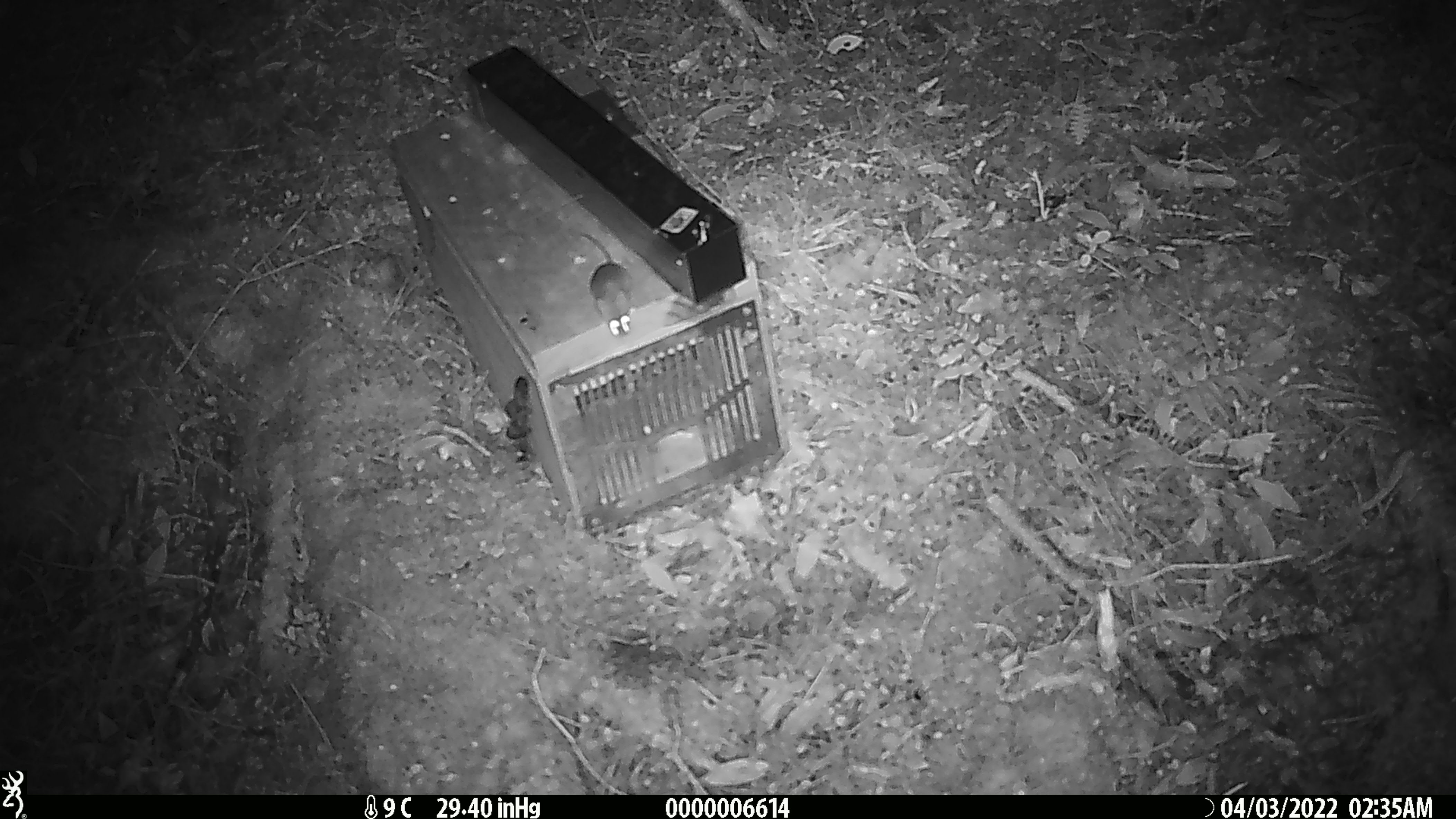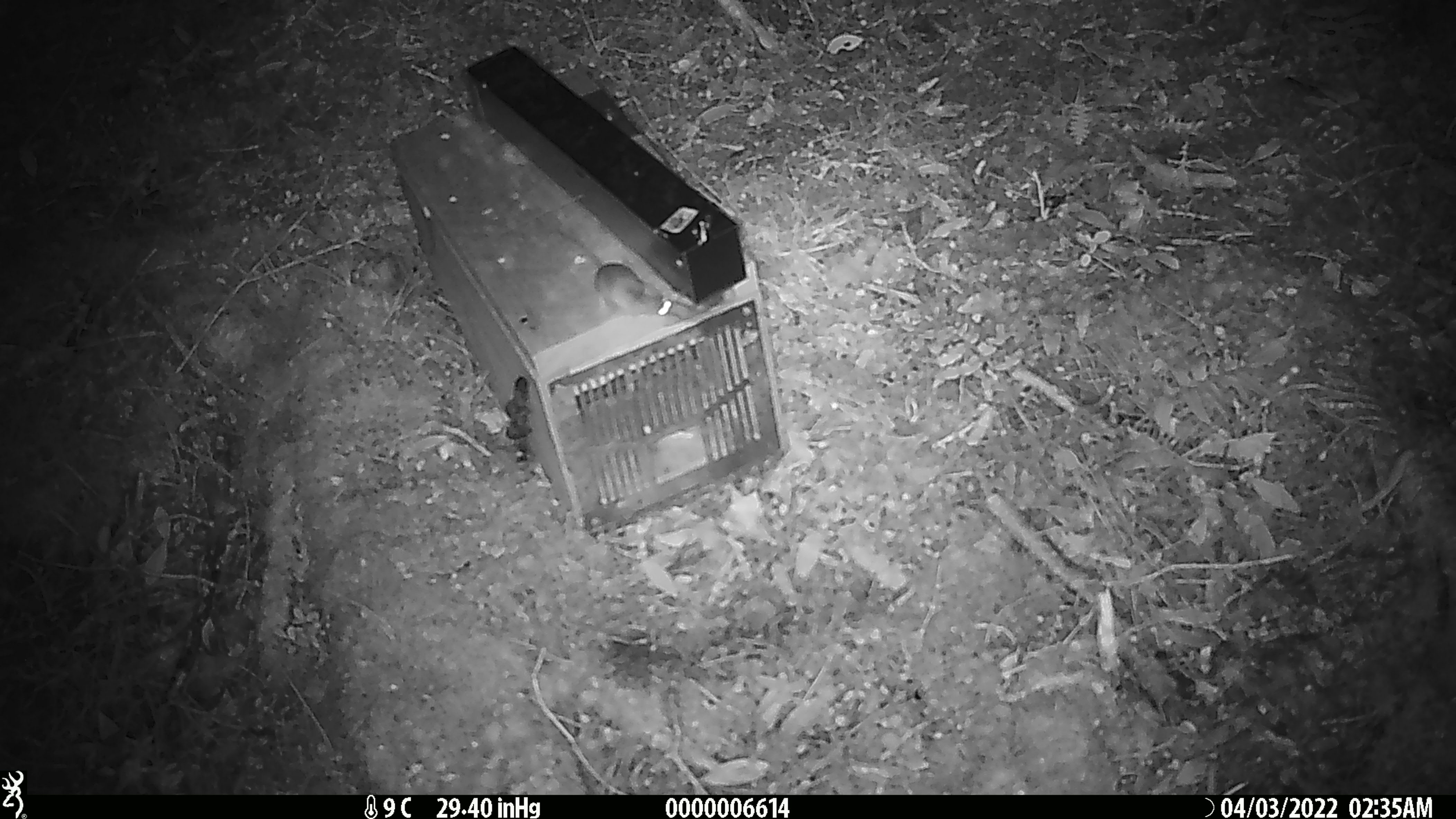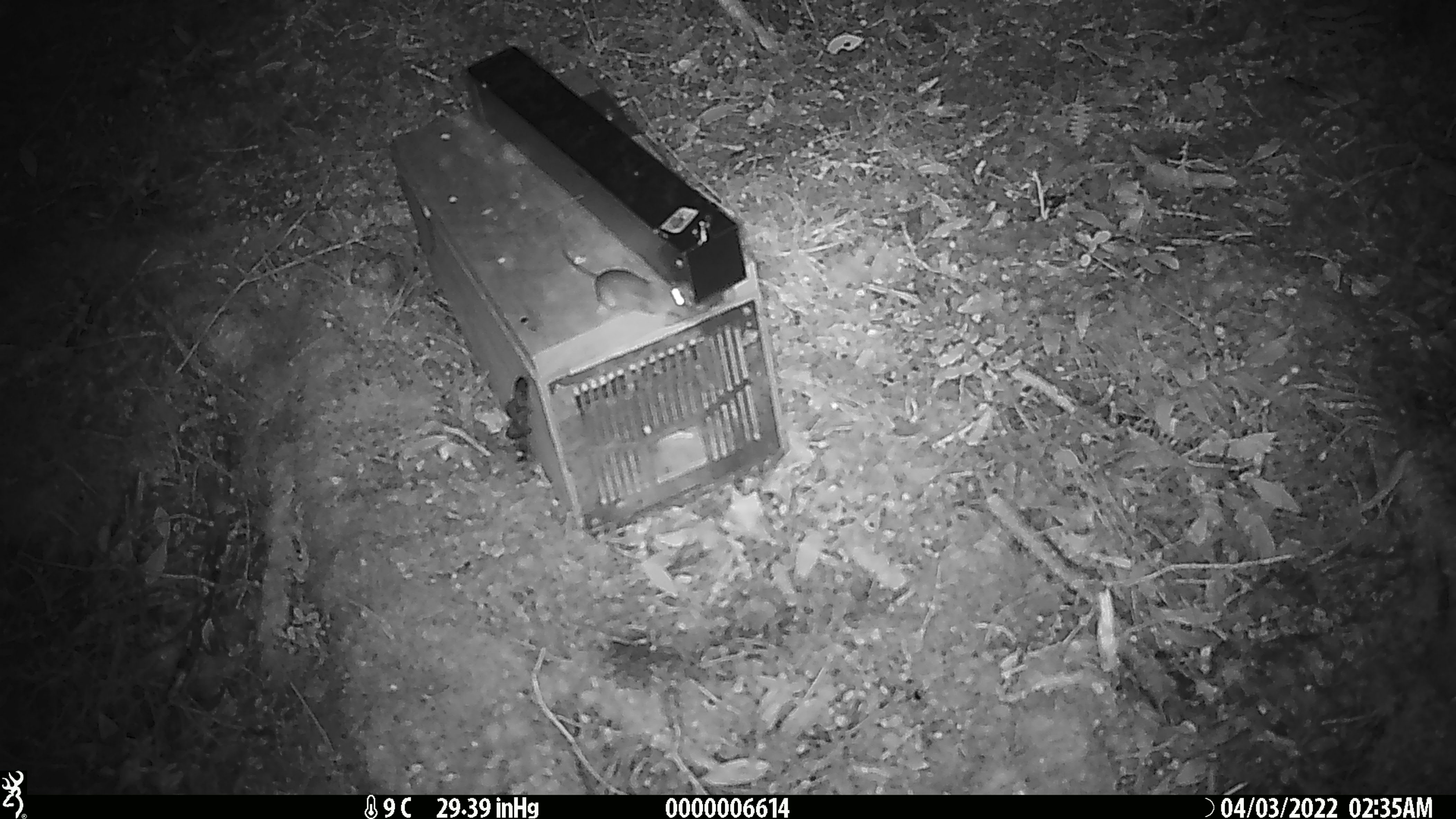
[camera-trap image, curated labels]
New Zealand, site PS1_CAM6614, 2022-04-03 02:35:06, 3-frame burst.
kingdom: Animalia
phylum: Chordata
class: Mammalia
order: Rodentia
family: Muridae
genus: Mus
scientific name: Mus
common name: mouse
Mouse (Mus).